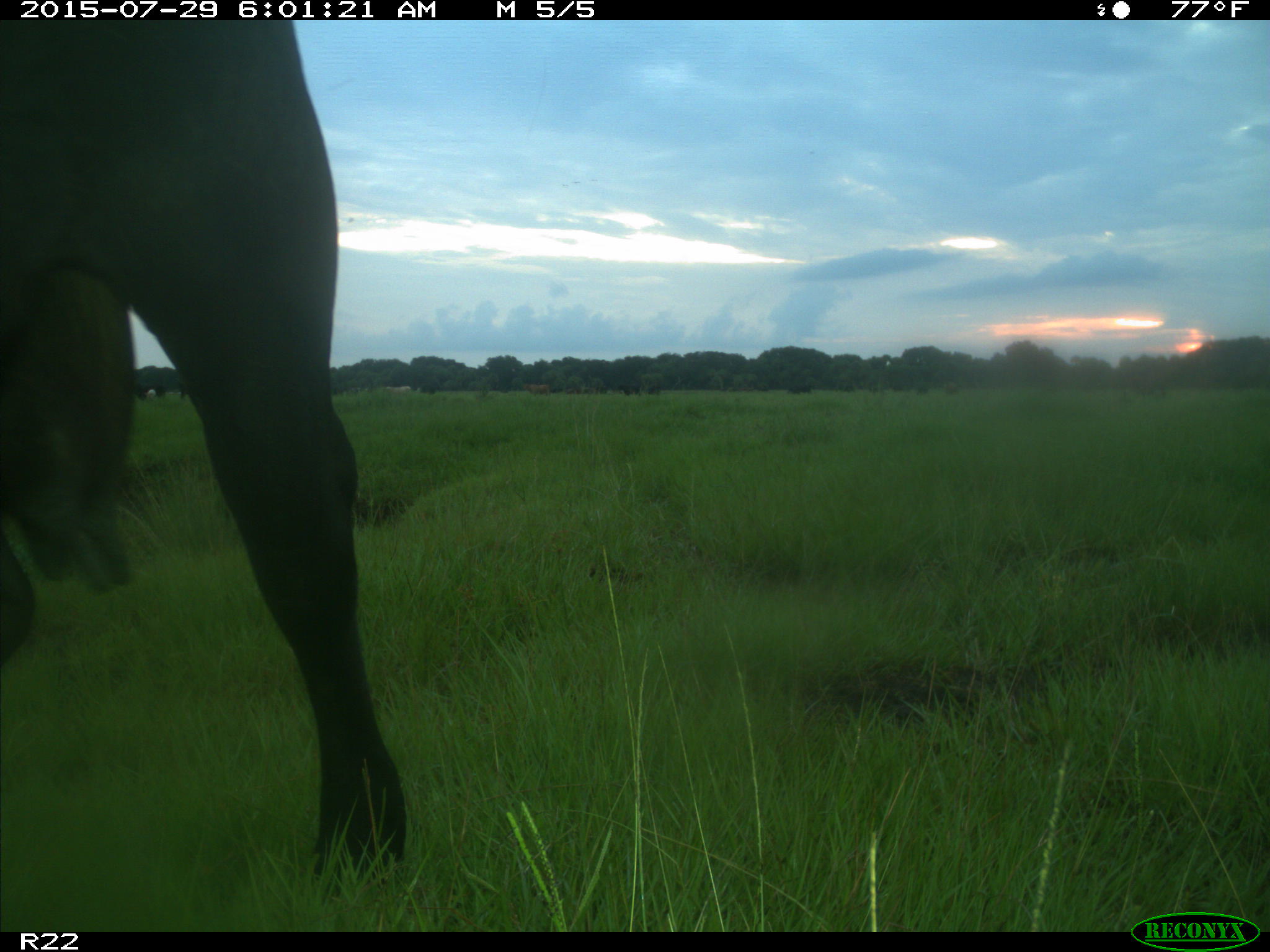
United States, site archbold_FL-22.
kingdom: Animalia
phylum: Chordata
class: Mammalia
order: Artiodactyla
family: Bovidae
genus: Bos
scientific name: Bos taurus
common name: domestic cow